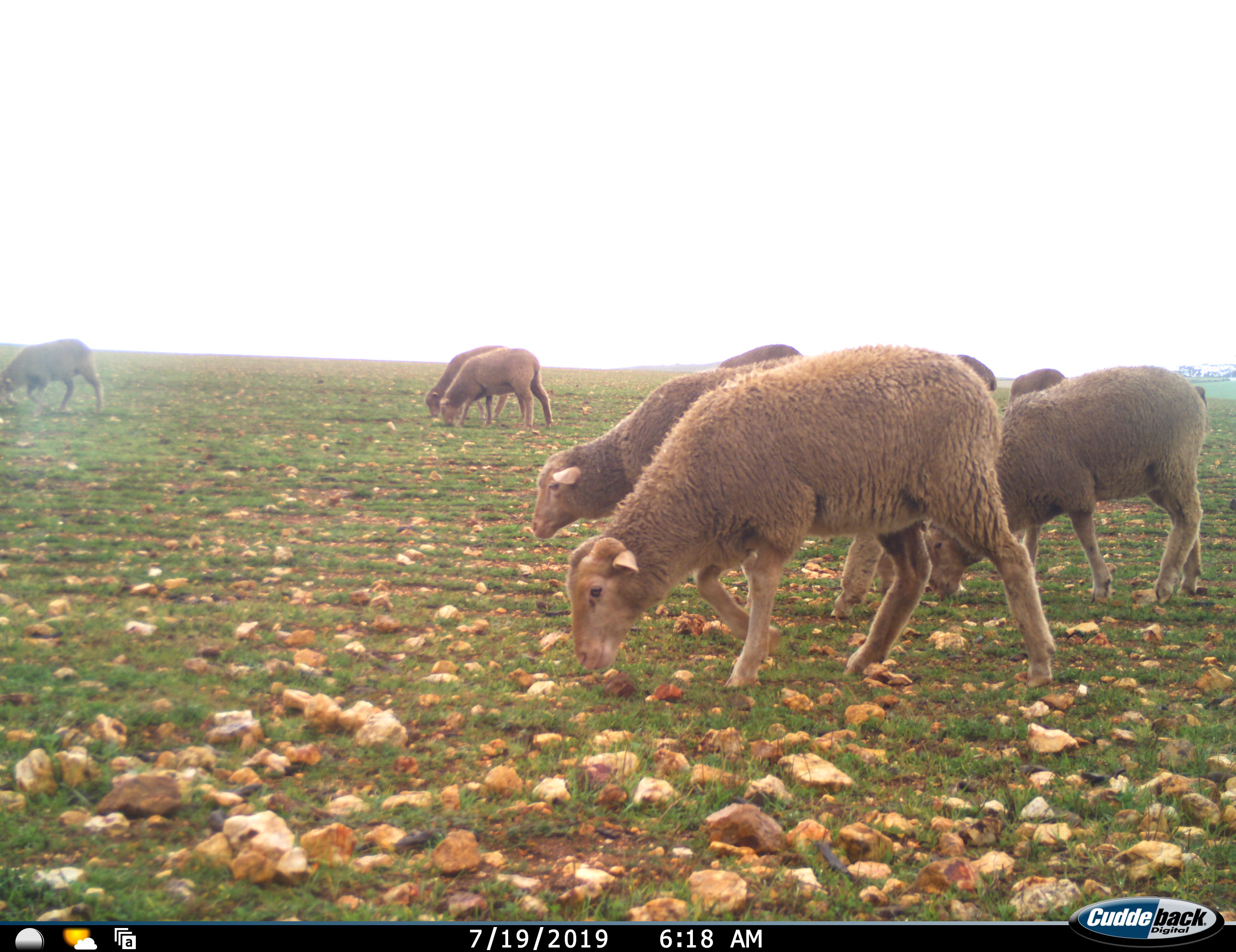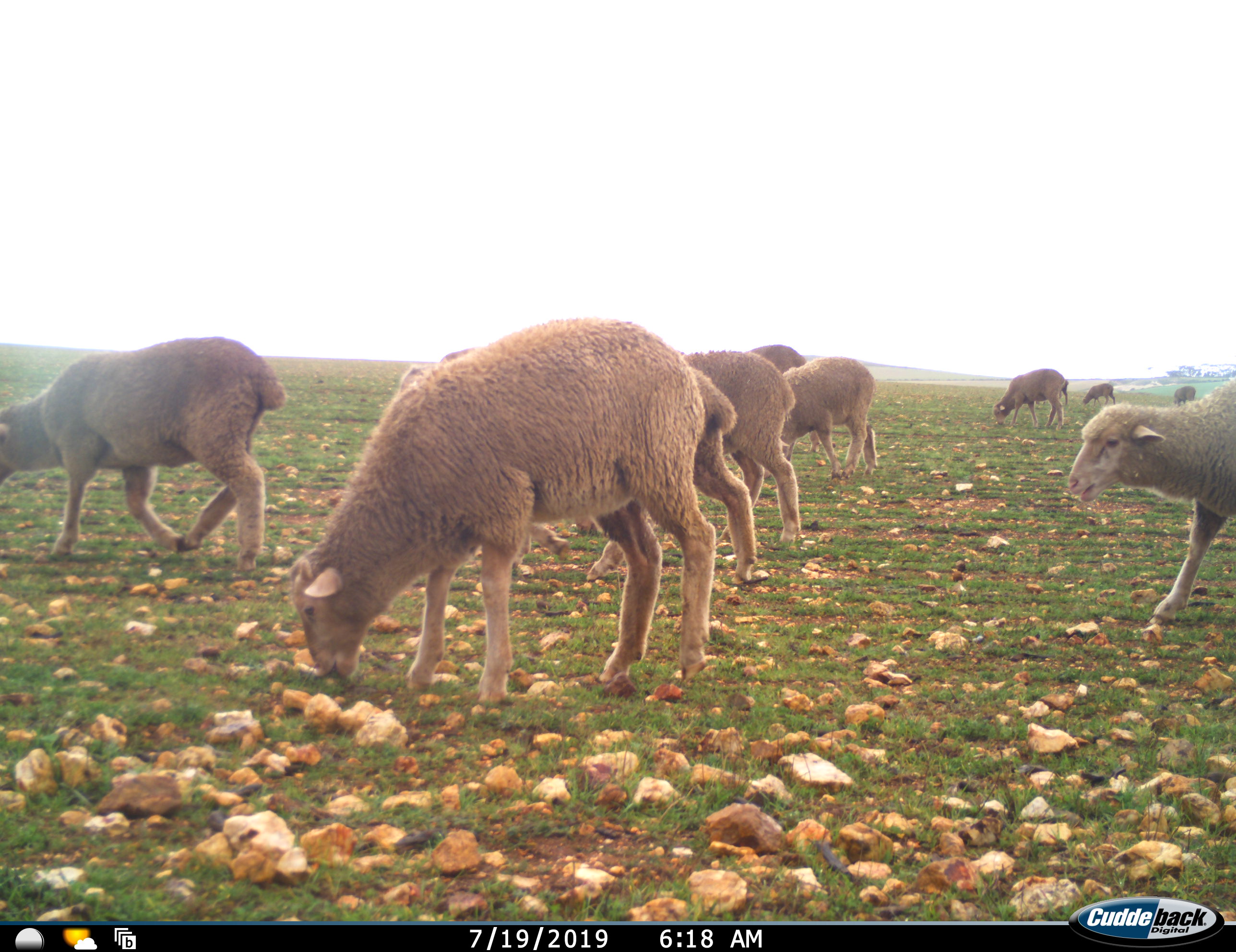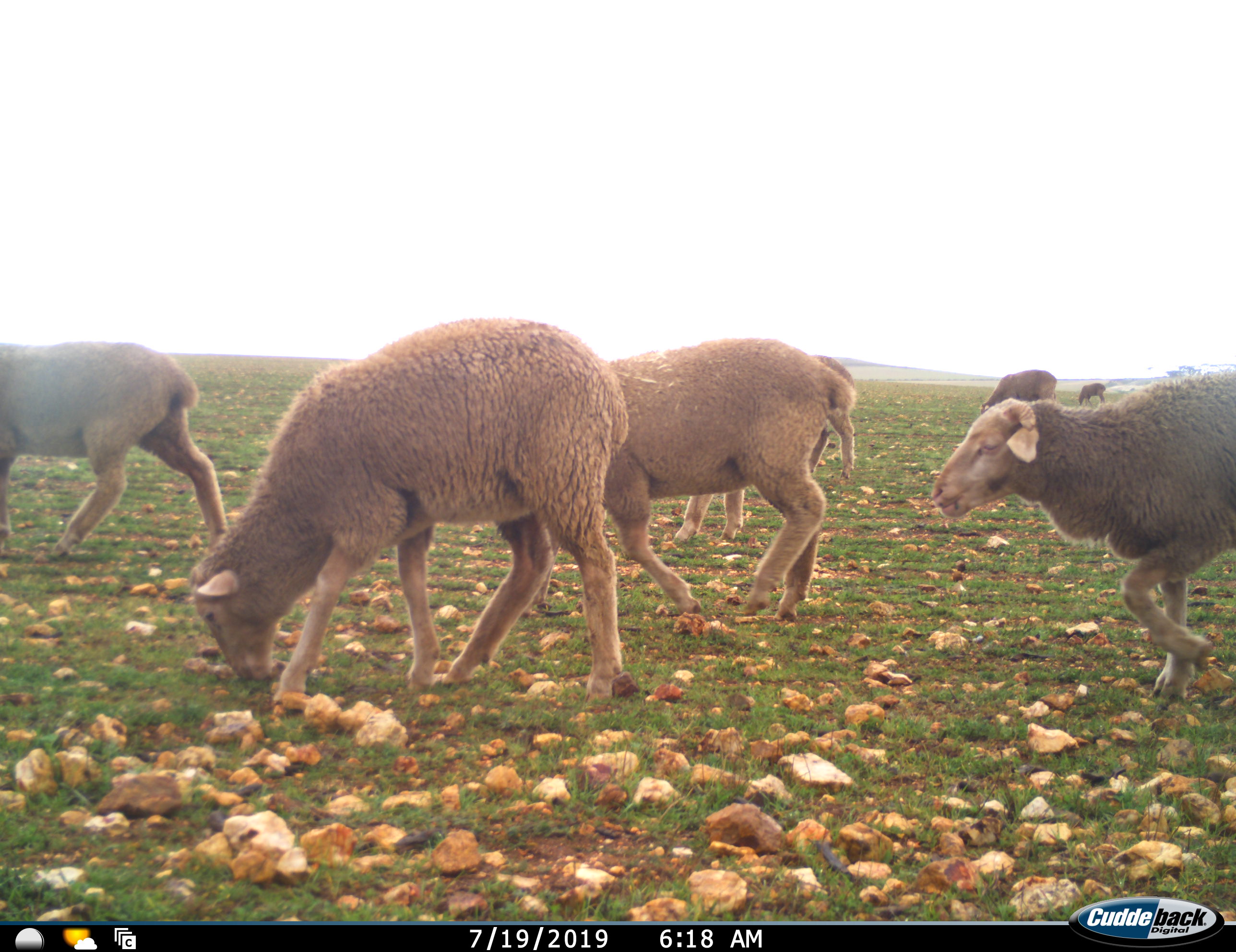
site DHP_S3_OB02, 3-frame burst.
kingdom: Animalia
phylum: Chordata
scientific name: Vertebrata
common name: domestic animal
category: domesticanimal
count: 11-50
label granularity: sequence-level